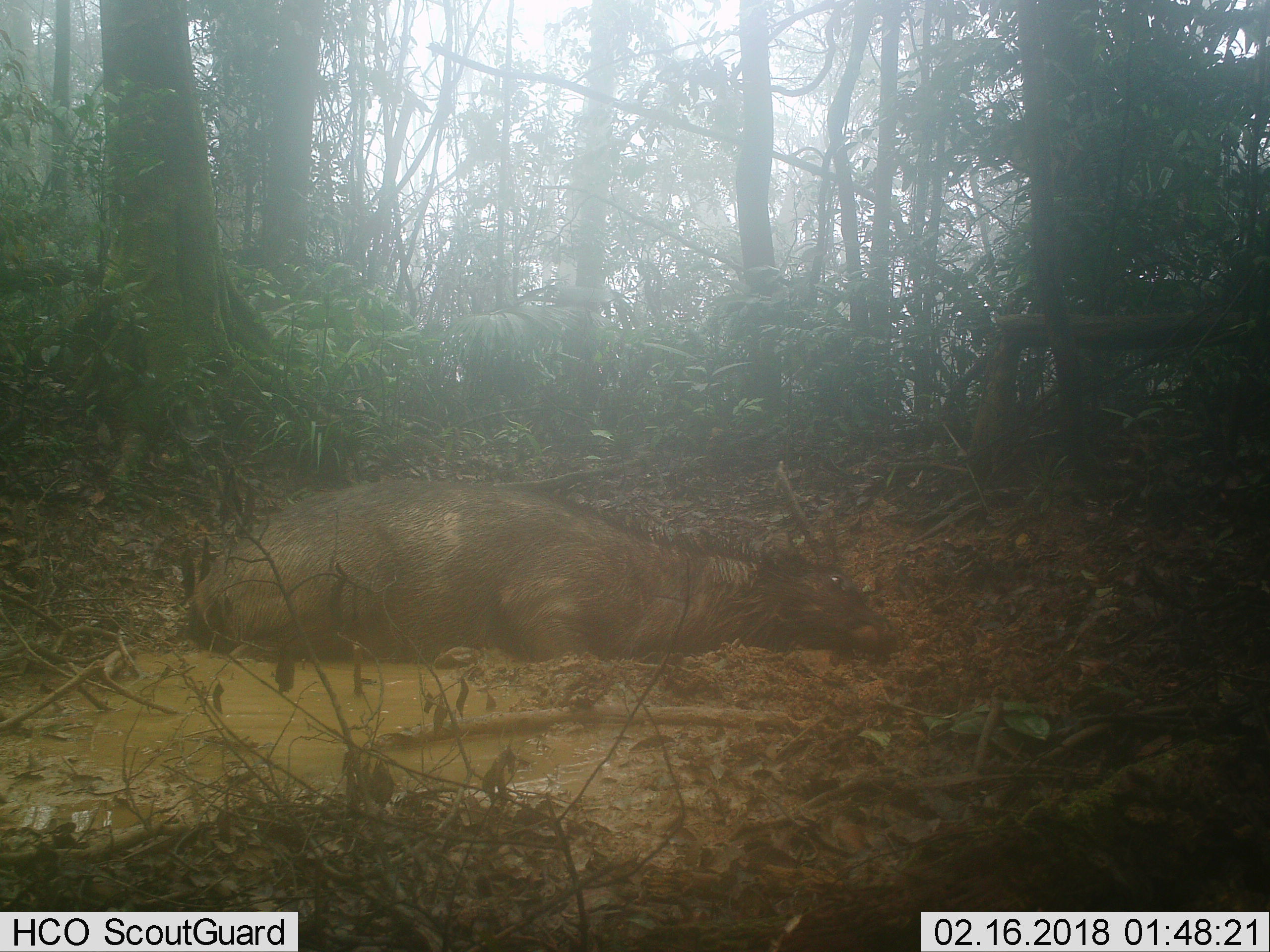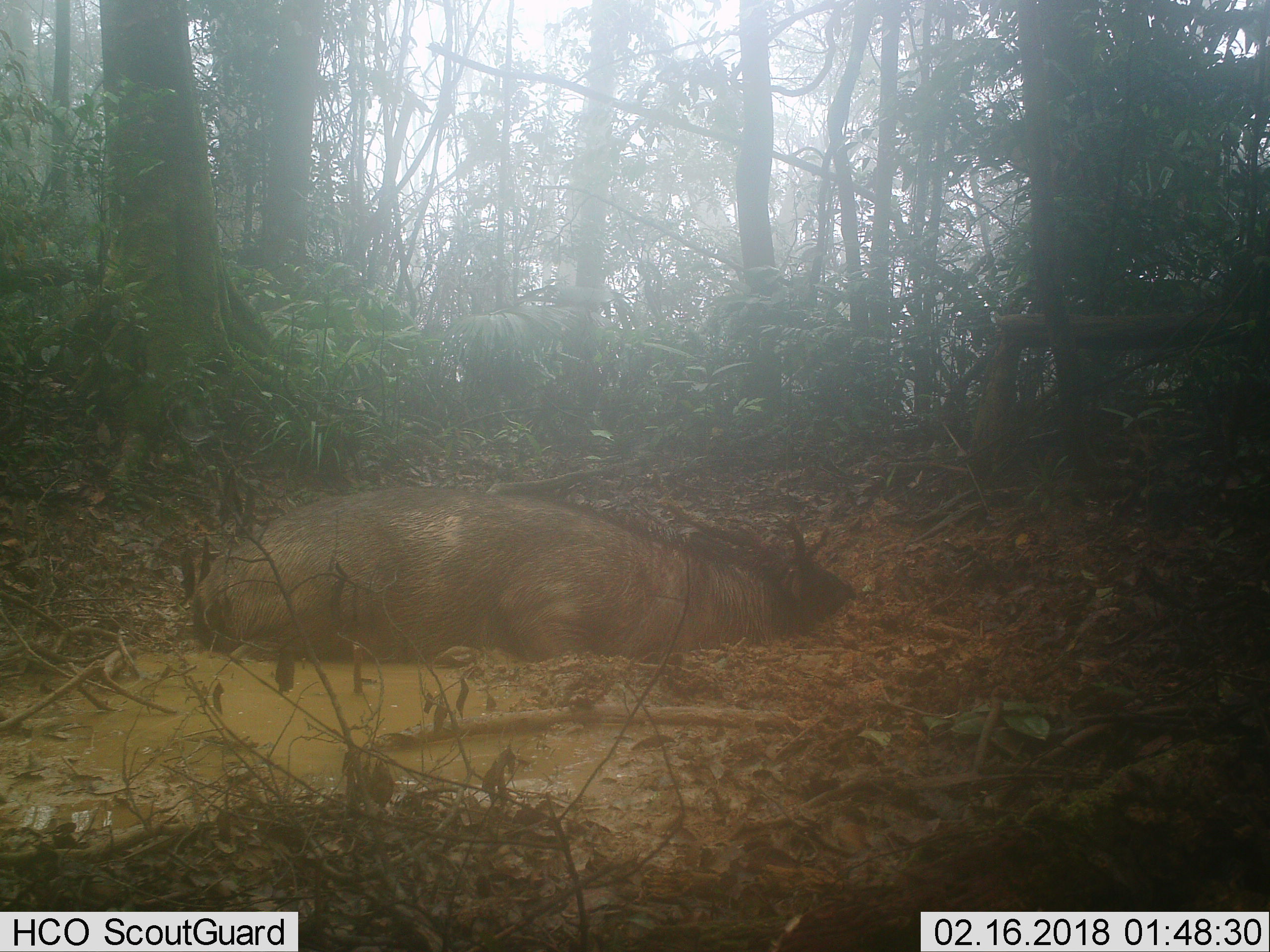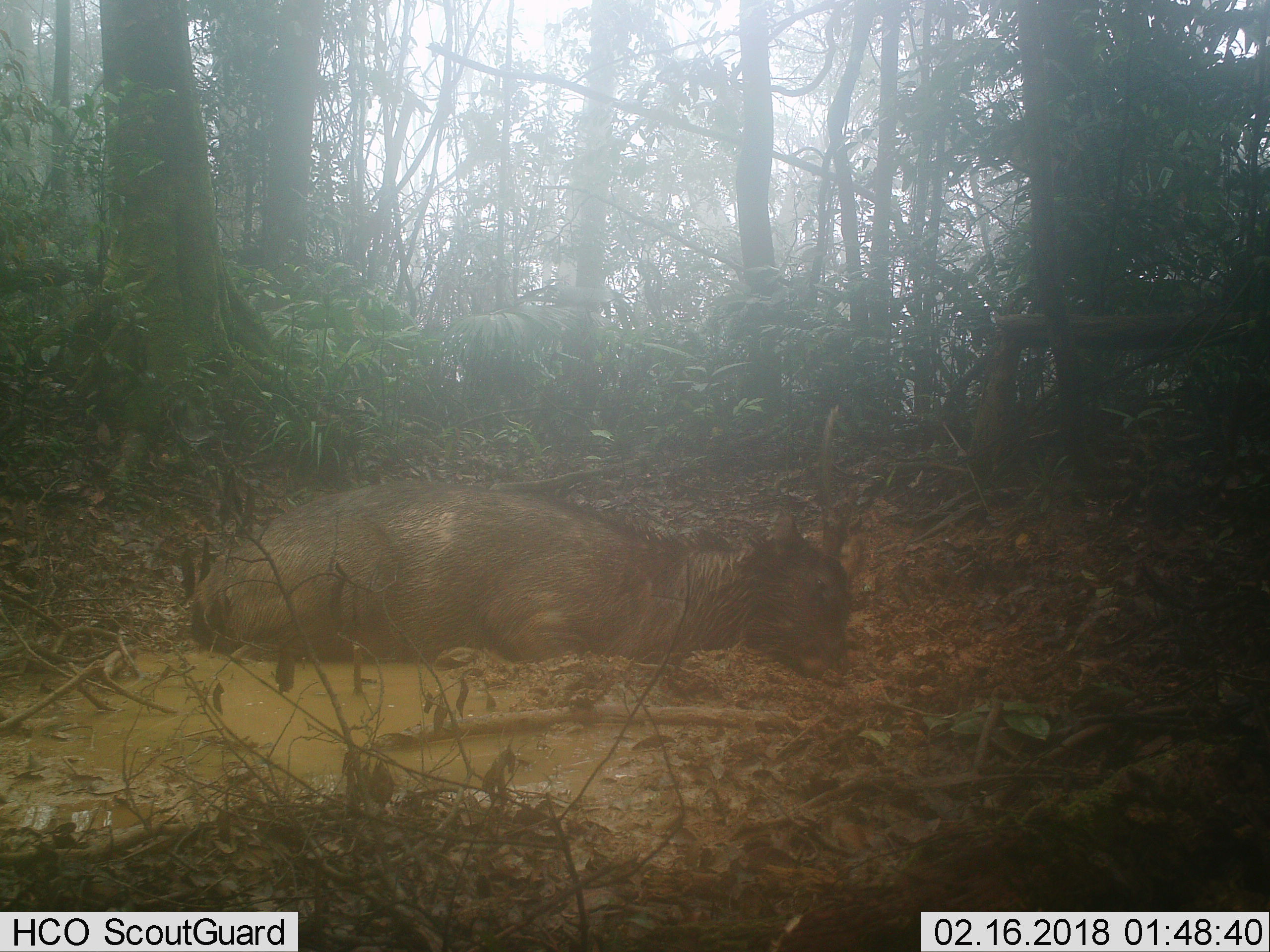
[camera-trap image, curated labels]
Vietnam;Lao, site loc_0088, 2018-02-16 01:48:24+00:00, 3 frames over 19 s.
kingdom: Animalia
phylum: Chordata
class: Mammalia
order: Artiodactyla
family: Cervidae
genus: Rusa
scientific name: Rusa unicolor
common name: sambar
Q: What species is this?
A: Sambar (Rusa unicolor).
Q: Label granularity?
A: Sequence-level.